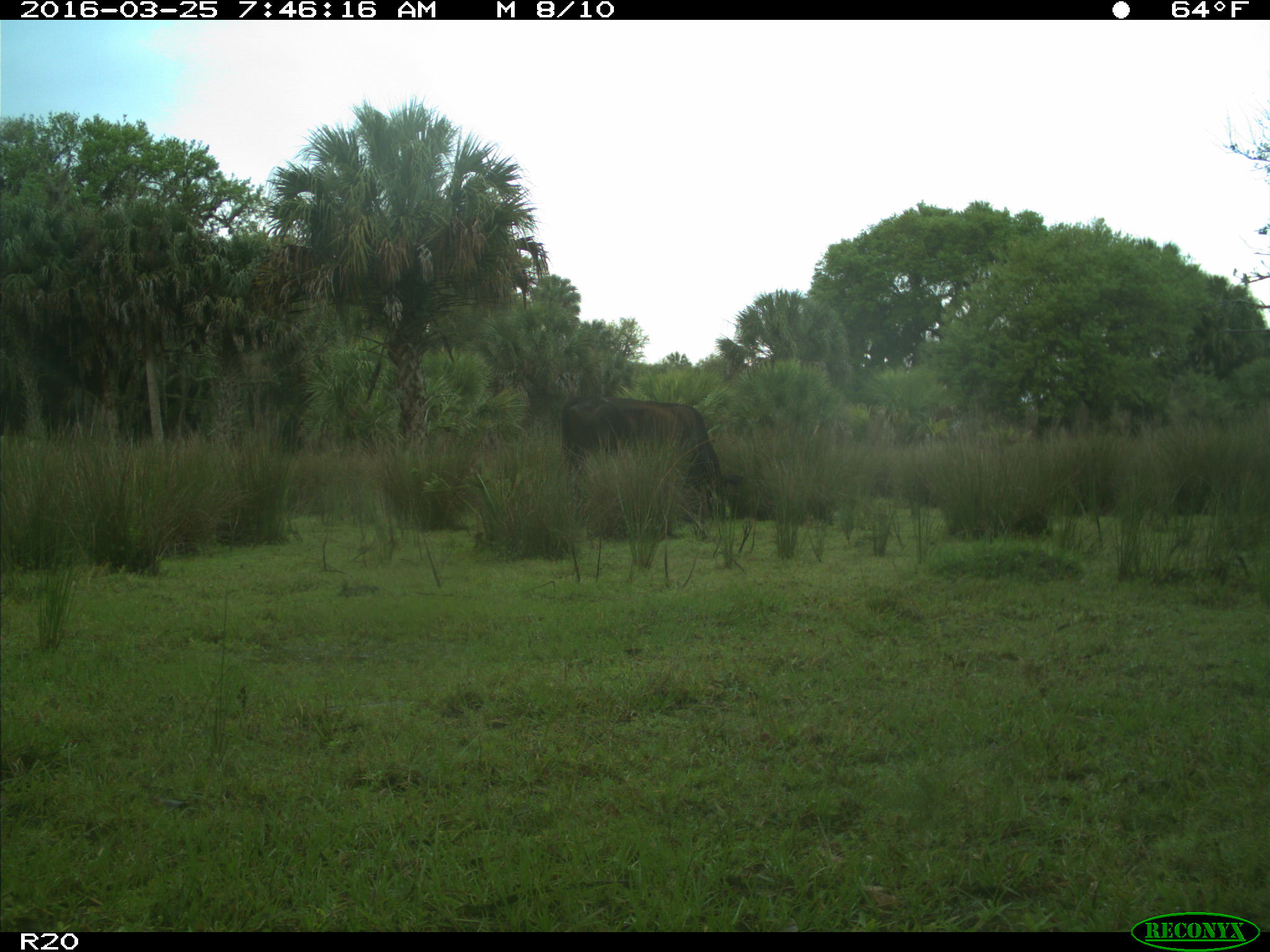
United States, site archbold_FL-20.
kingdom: Animalia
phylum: Chordata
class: Mammalia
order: Artiodactyla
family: Bovidae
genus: Bos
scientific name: Bos taurus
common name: domestic cow